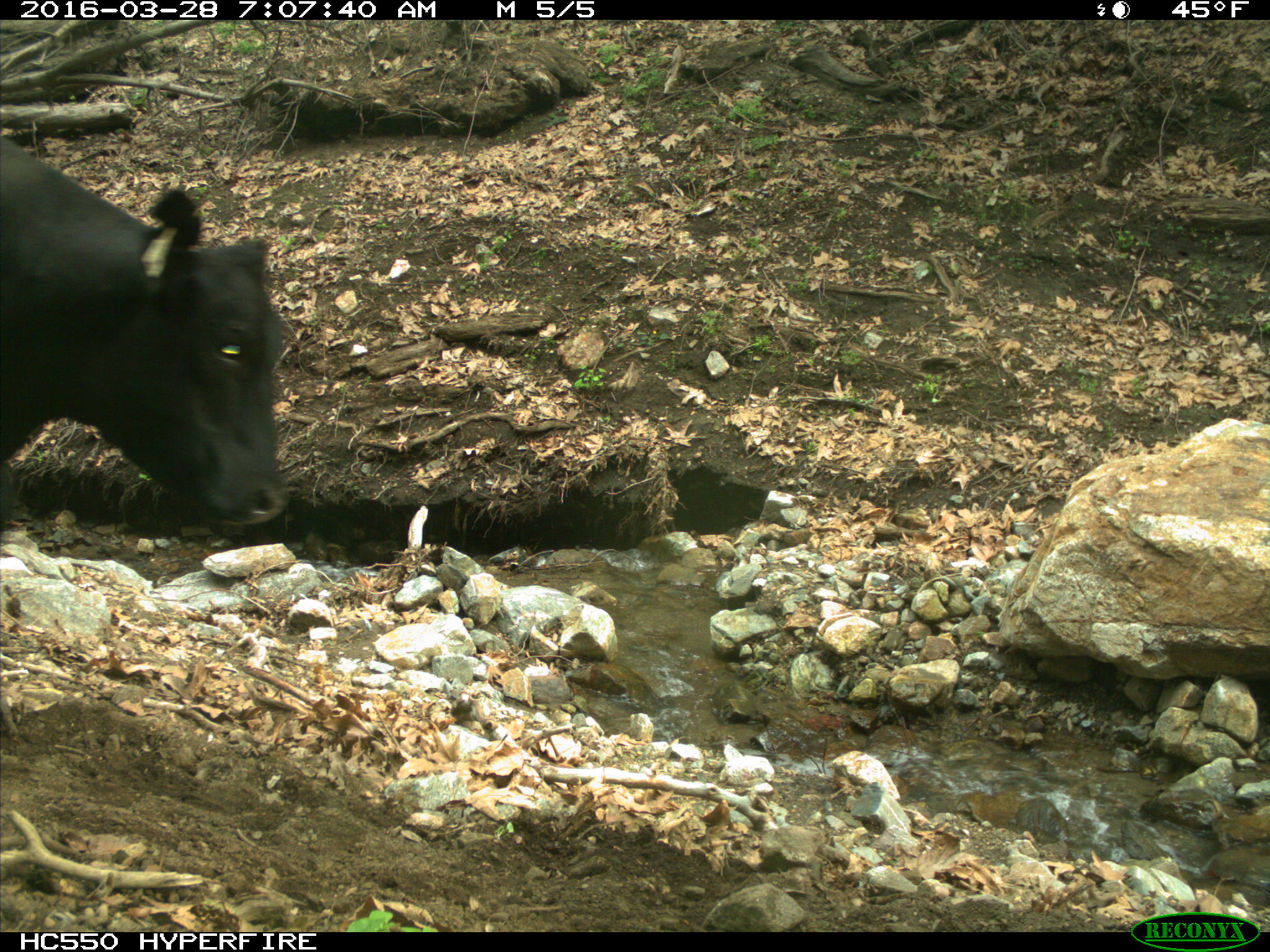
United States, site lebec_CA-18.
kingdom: Animalia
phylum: Chordata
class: Mammalia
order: Artiodactyla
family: Bovidae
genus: Bos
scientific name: Bos taurus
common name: domestic cow